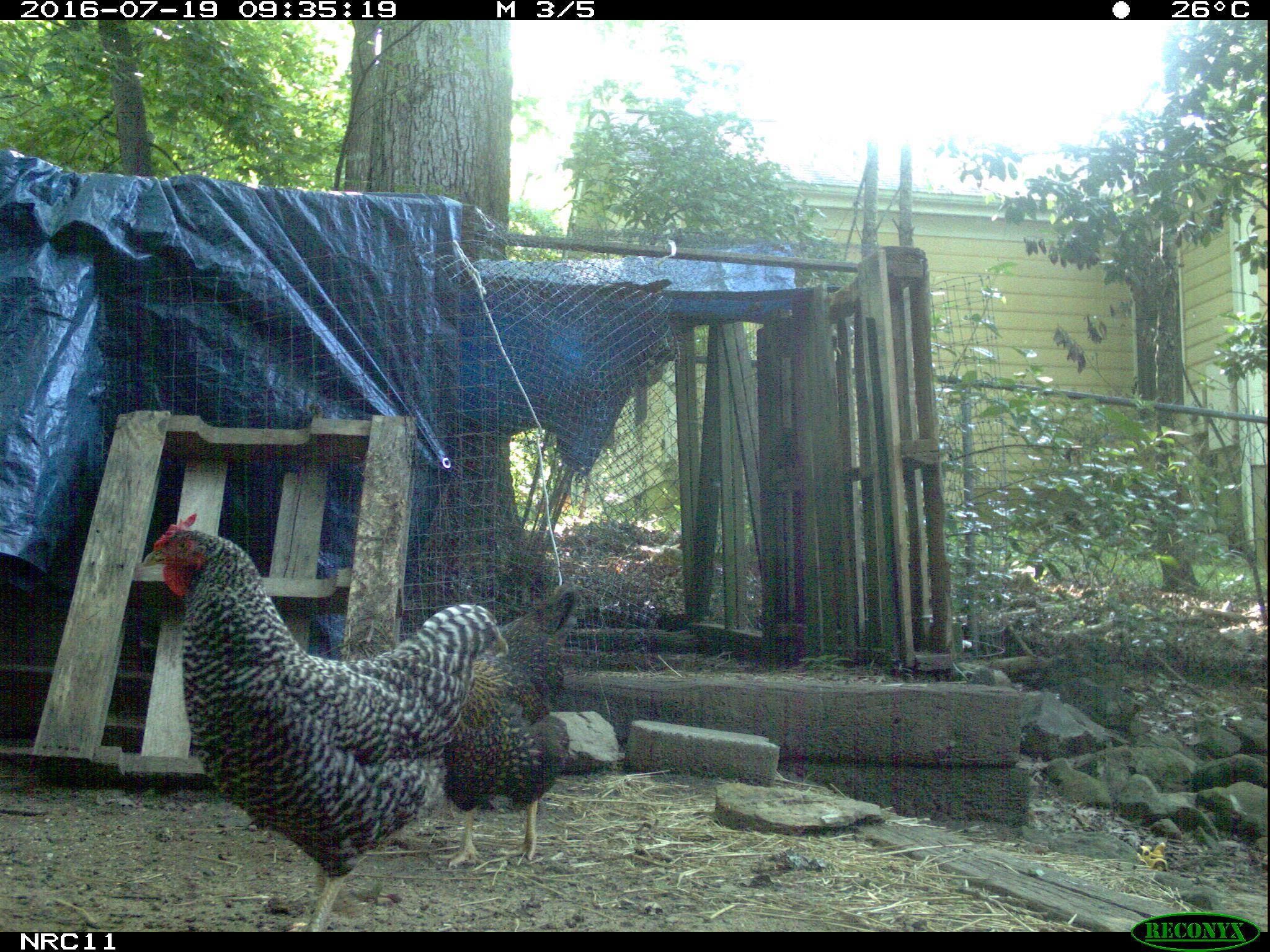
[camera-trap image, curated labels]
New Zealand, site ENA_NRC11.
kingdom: Animalia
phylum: Chordata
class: Aves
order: Galliformes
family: Phasianidae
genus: Gallus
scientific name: Gallus gallus domesticus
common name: chicken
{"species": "chicken (Gallus gallus domesticus)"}